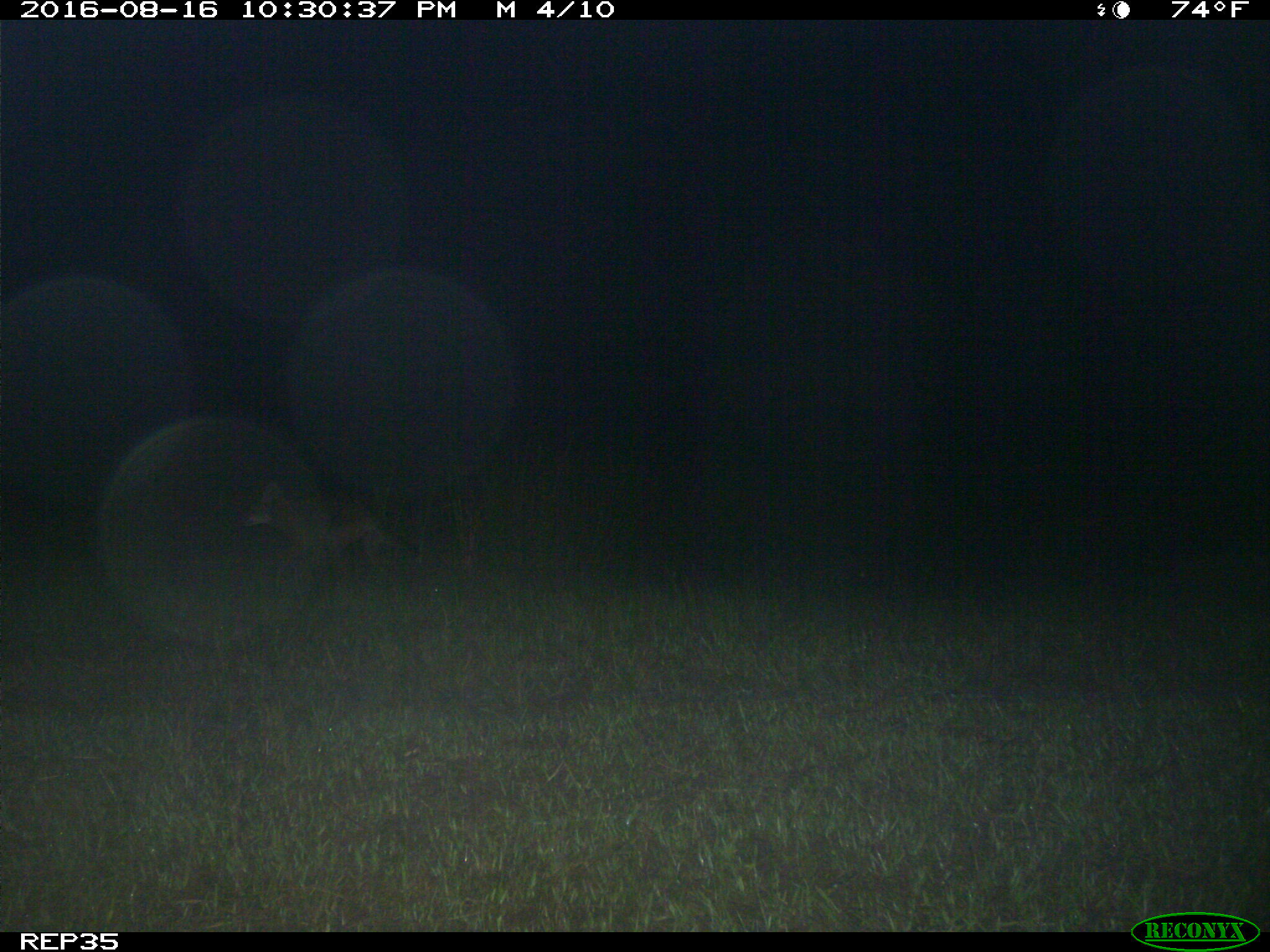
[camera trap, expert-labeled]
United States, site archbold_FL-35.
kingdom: Animalia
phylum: Chordata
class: Mammalia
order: Carnivora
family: Canidae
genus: Canis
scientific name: Canis latrans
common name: coyote